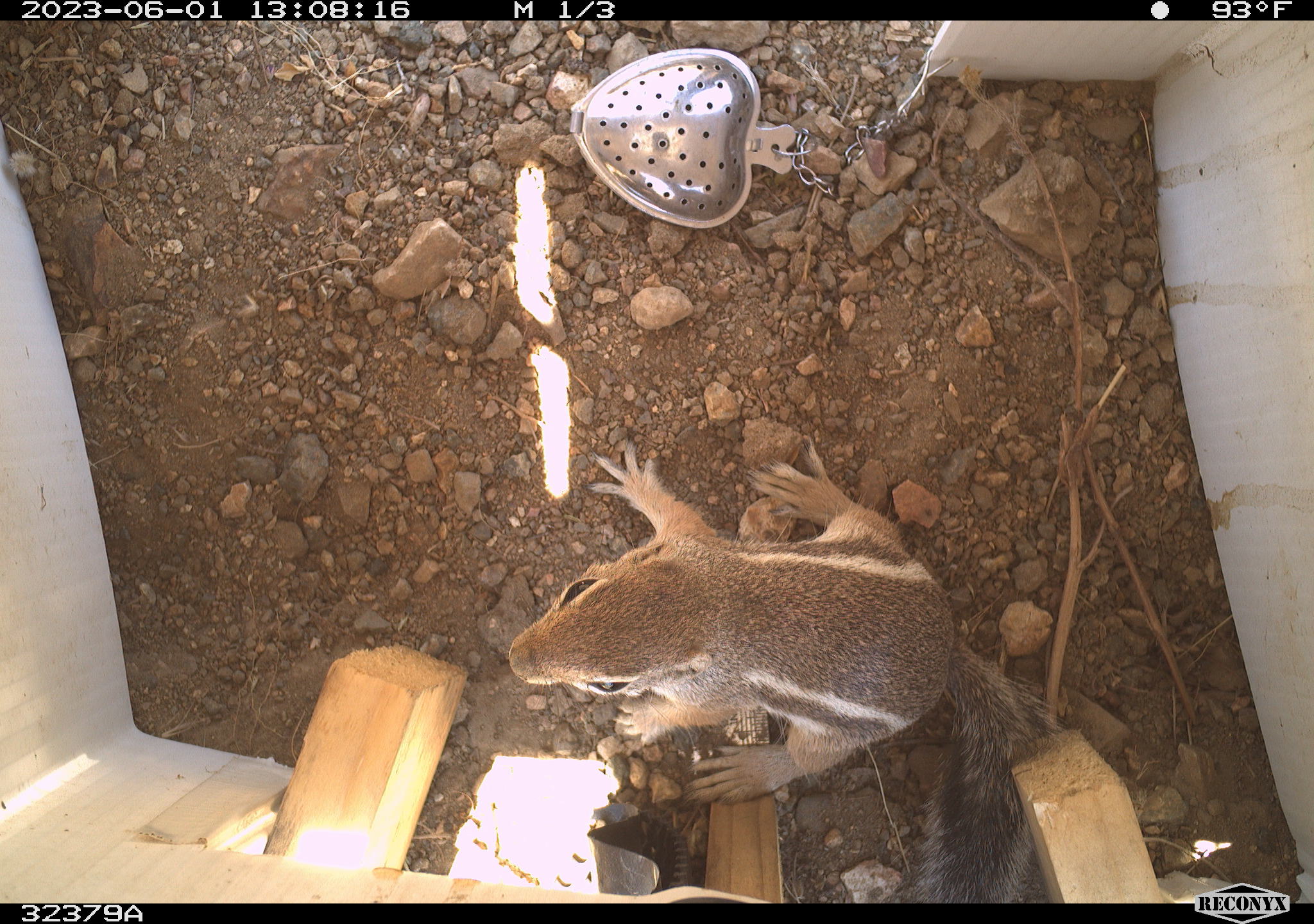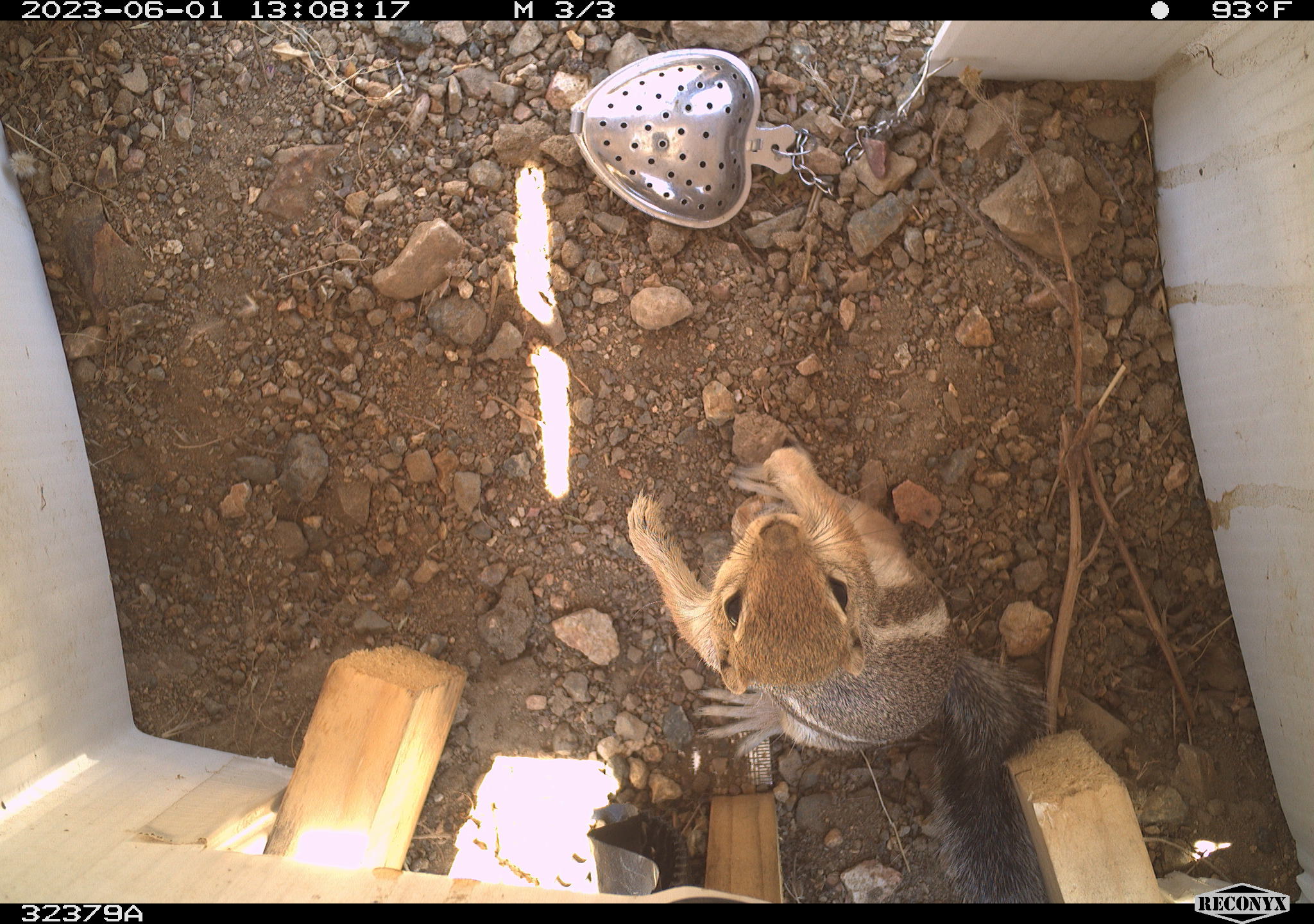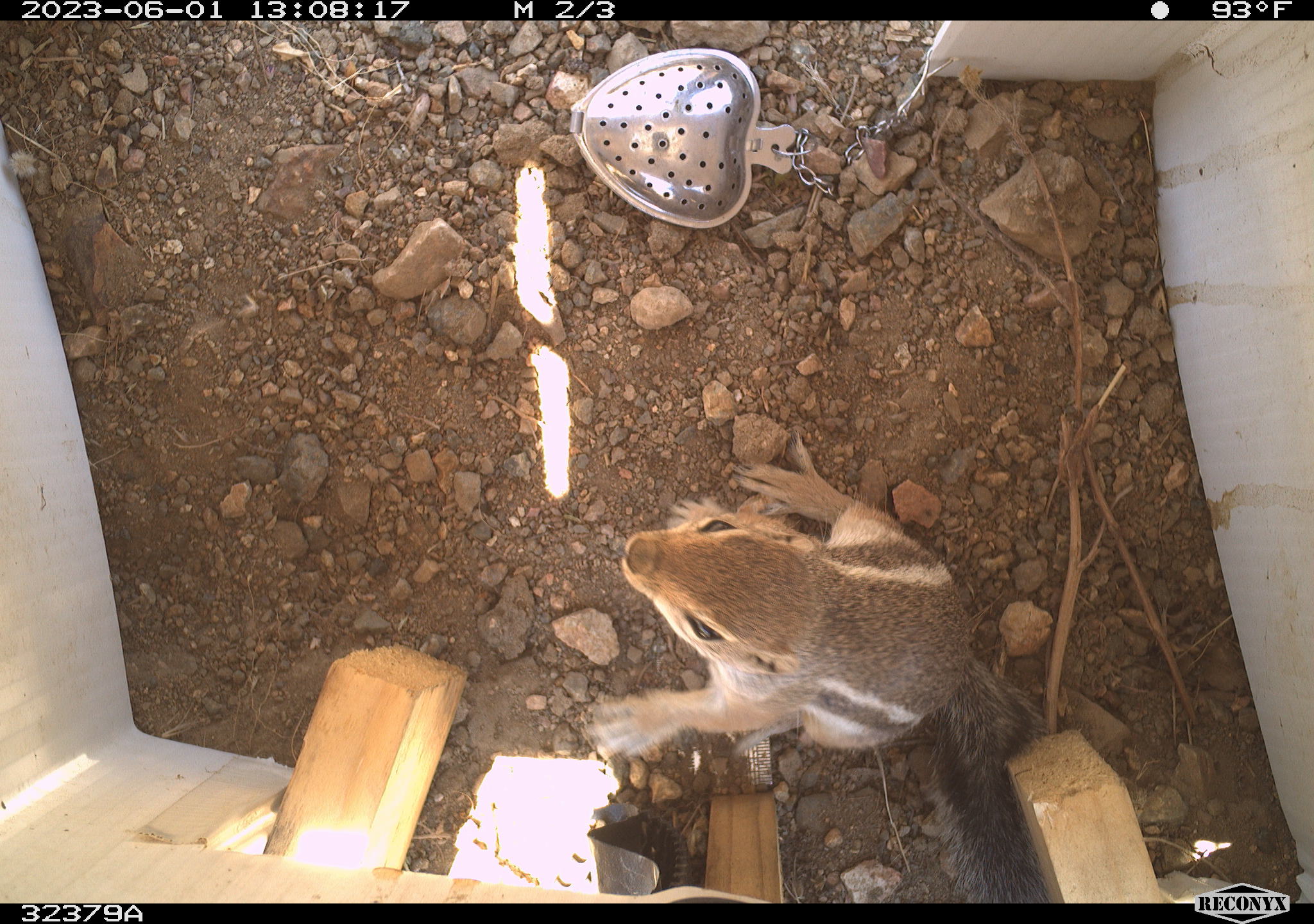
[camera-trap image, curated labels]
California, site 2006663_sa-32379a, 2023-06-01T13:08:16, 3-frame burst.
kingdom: Animalia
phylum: Chordata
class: Mammalia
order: Rodentia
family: Sciuridae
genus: Ammospermophilus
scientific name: Ammospermophilus leucurus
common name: white-tailed antelope squirrel